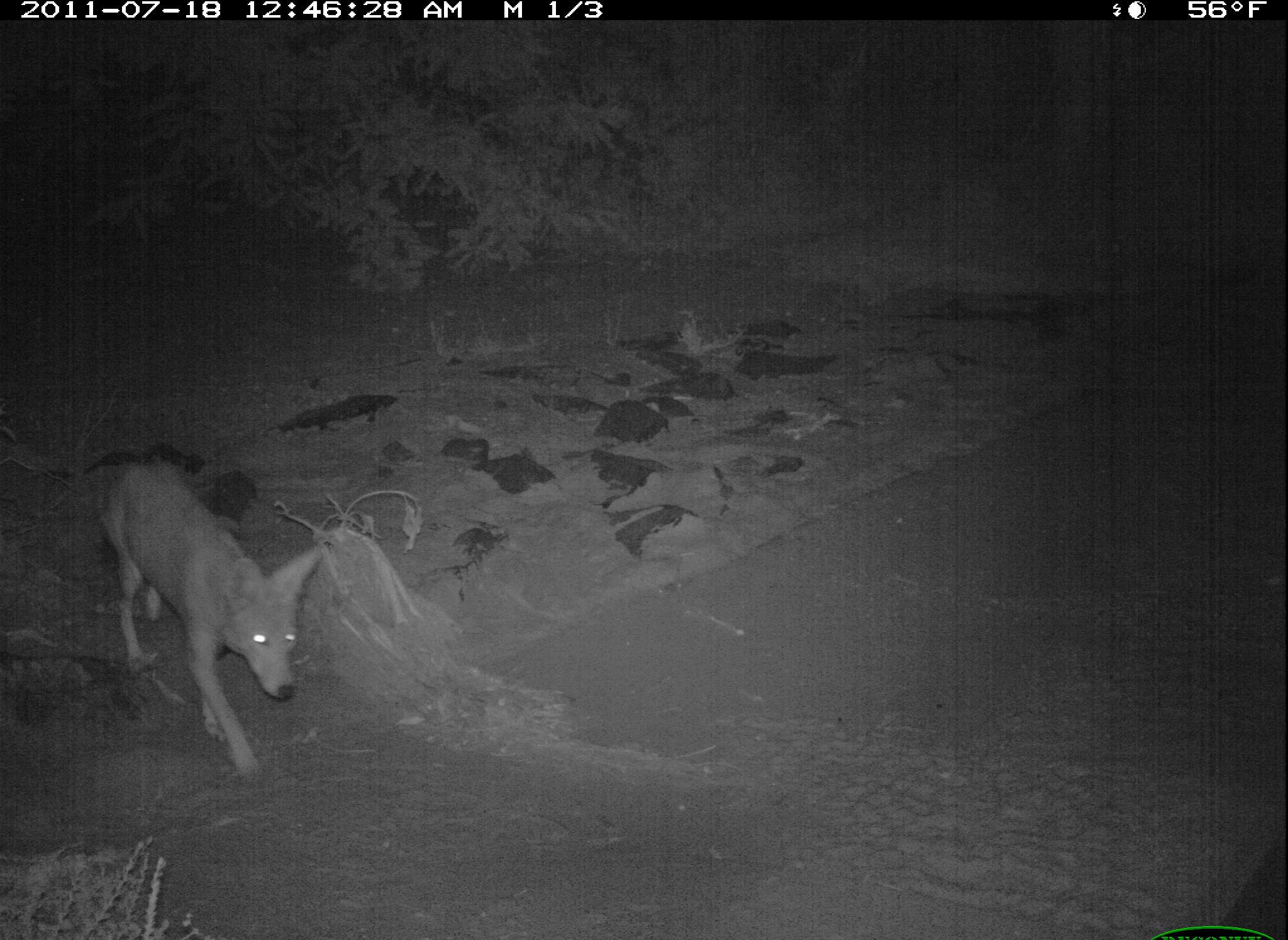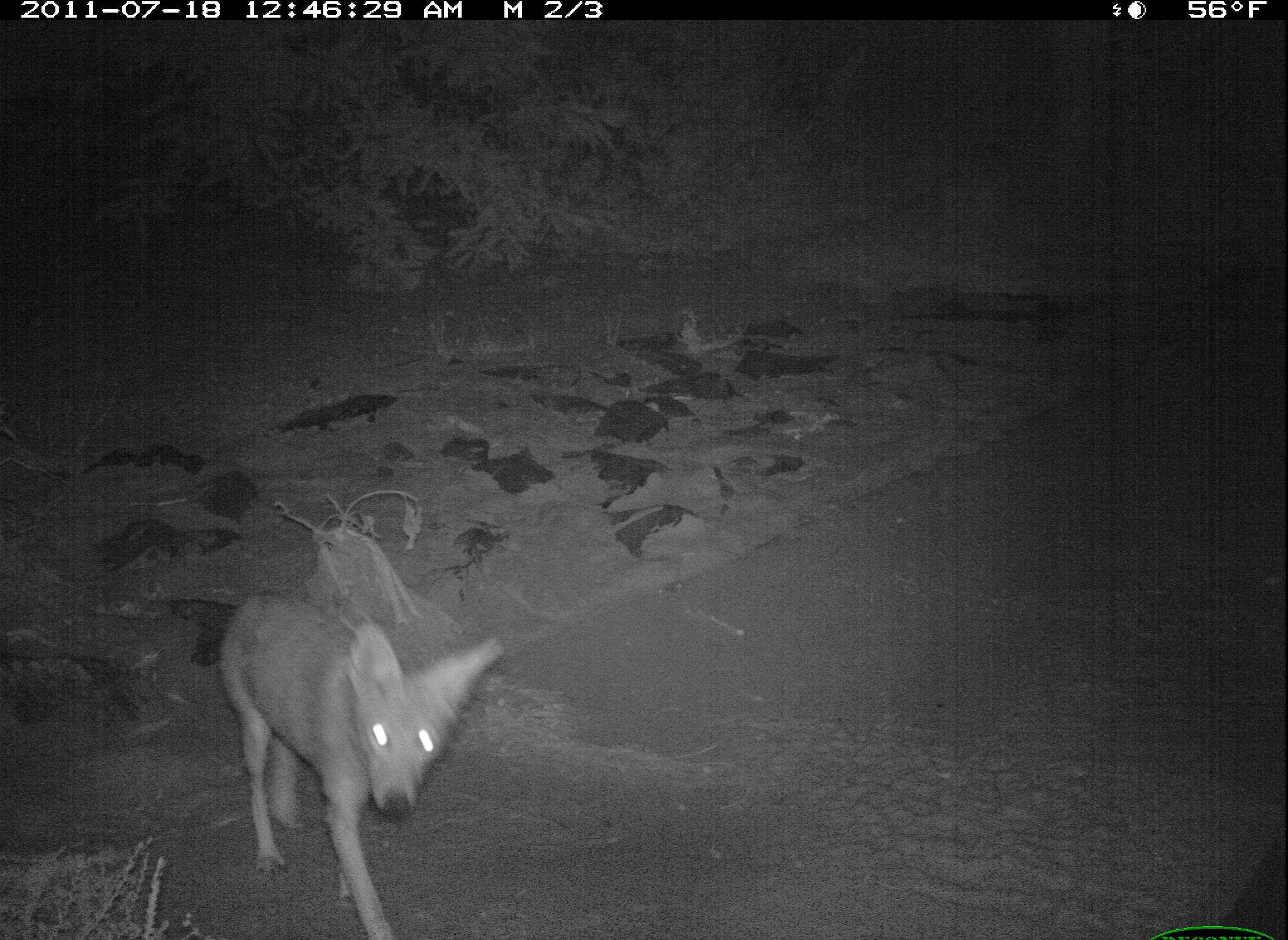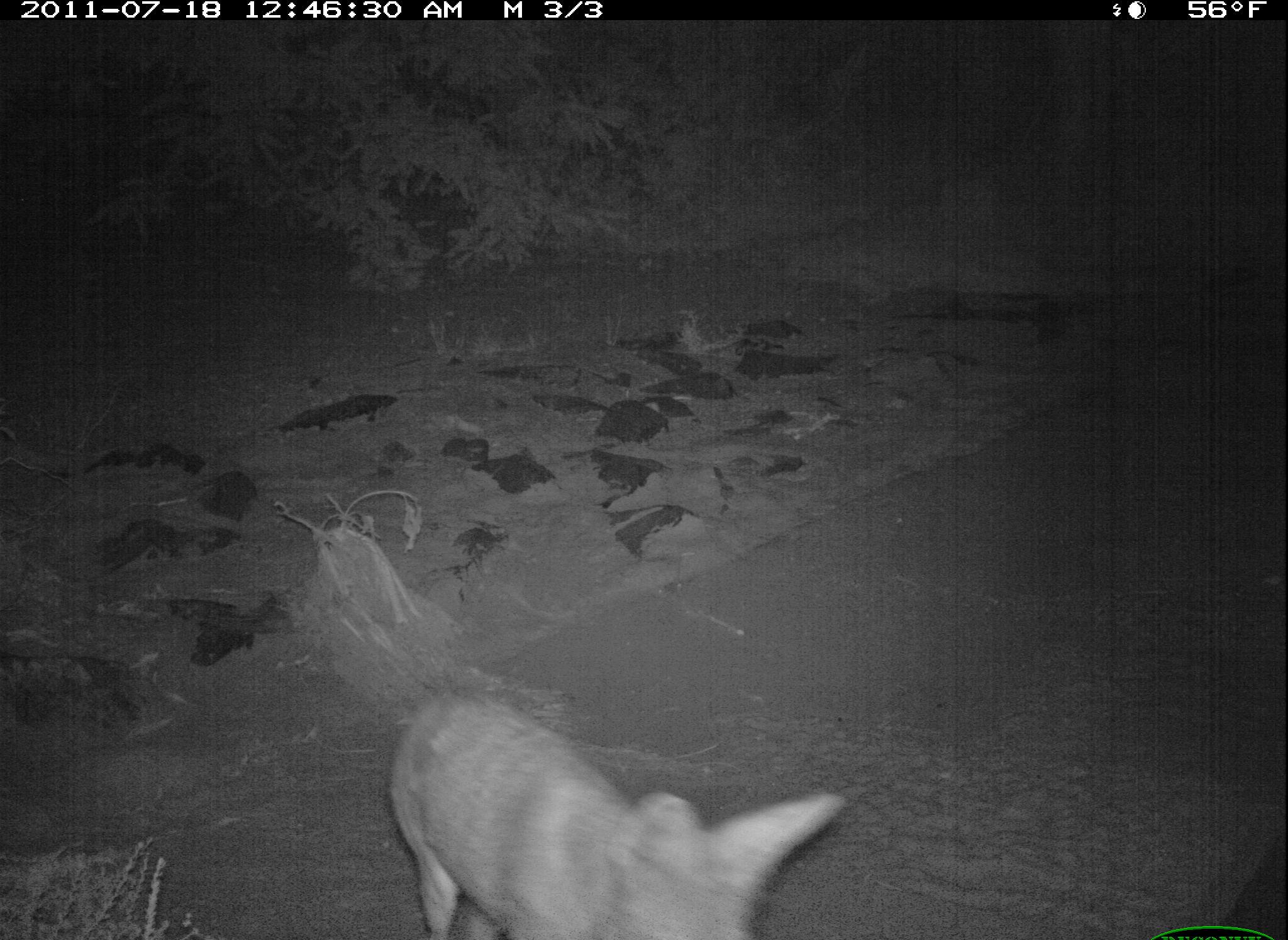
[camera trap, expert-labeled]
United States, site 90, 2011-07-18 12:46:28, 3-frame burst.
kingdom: Animalia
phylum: Chordata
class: Mammalia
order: Carnivora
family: Canidae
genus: Canis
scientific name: Canis latrans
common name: coyote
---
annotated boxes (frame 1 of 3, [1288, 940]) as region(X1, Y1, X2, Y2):
coyote: region(91, 443, 350, 787)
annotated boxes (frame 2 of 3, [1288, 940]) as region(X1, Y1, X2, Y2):
coyote: region(216, 581, 514, 940)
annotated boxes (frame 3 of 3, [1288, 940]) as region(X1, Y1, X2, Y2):
coyote: region(375, 675, 853, 940)